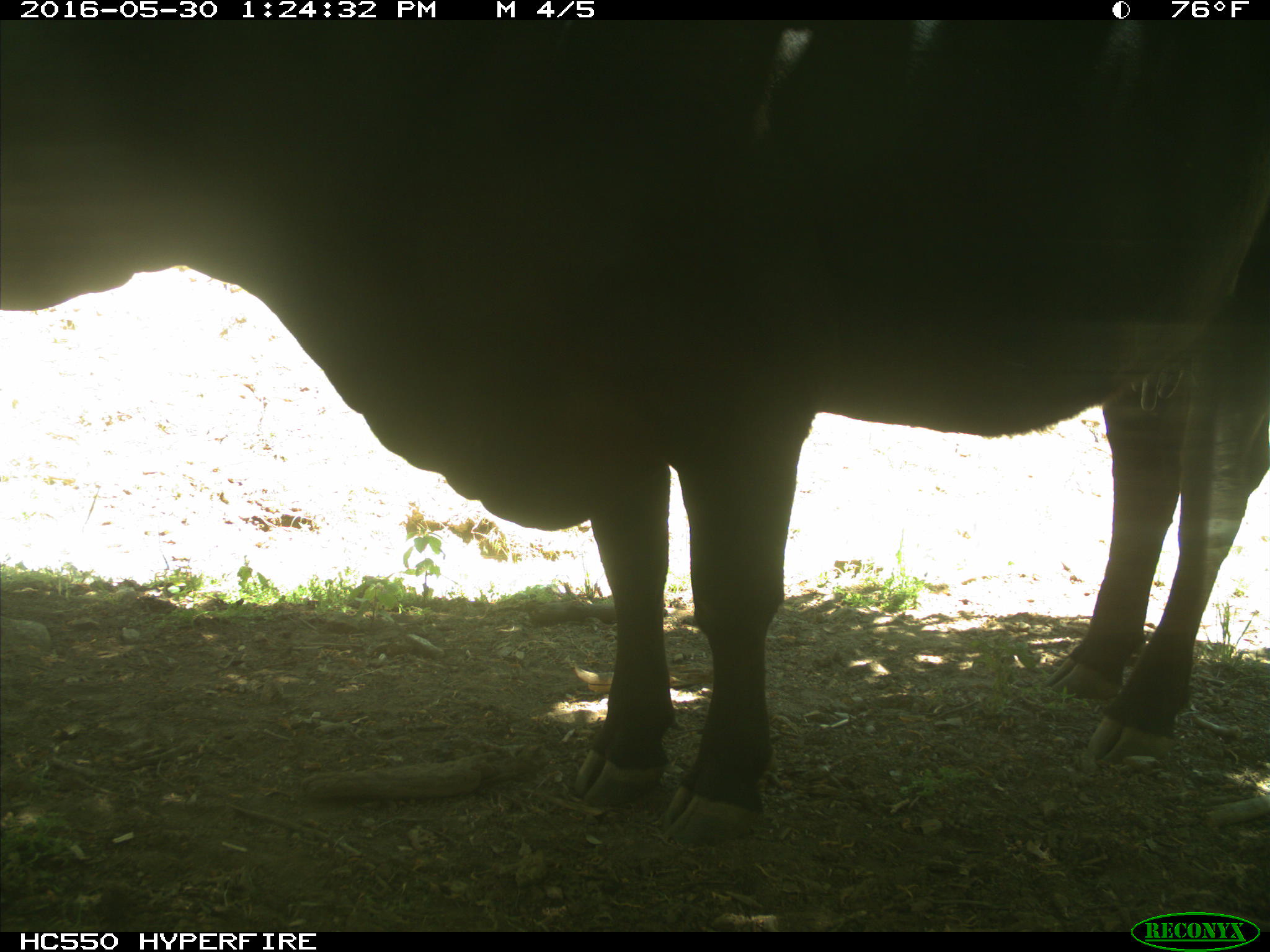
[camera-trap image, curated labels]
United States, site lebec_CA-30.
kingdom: Animalia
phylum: Chordata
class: Mammalia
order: Artiodactyla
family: Bovidae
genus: Bos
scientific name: Bos taurus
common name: domestic cow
Bos taurus (domestic cow).